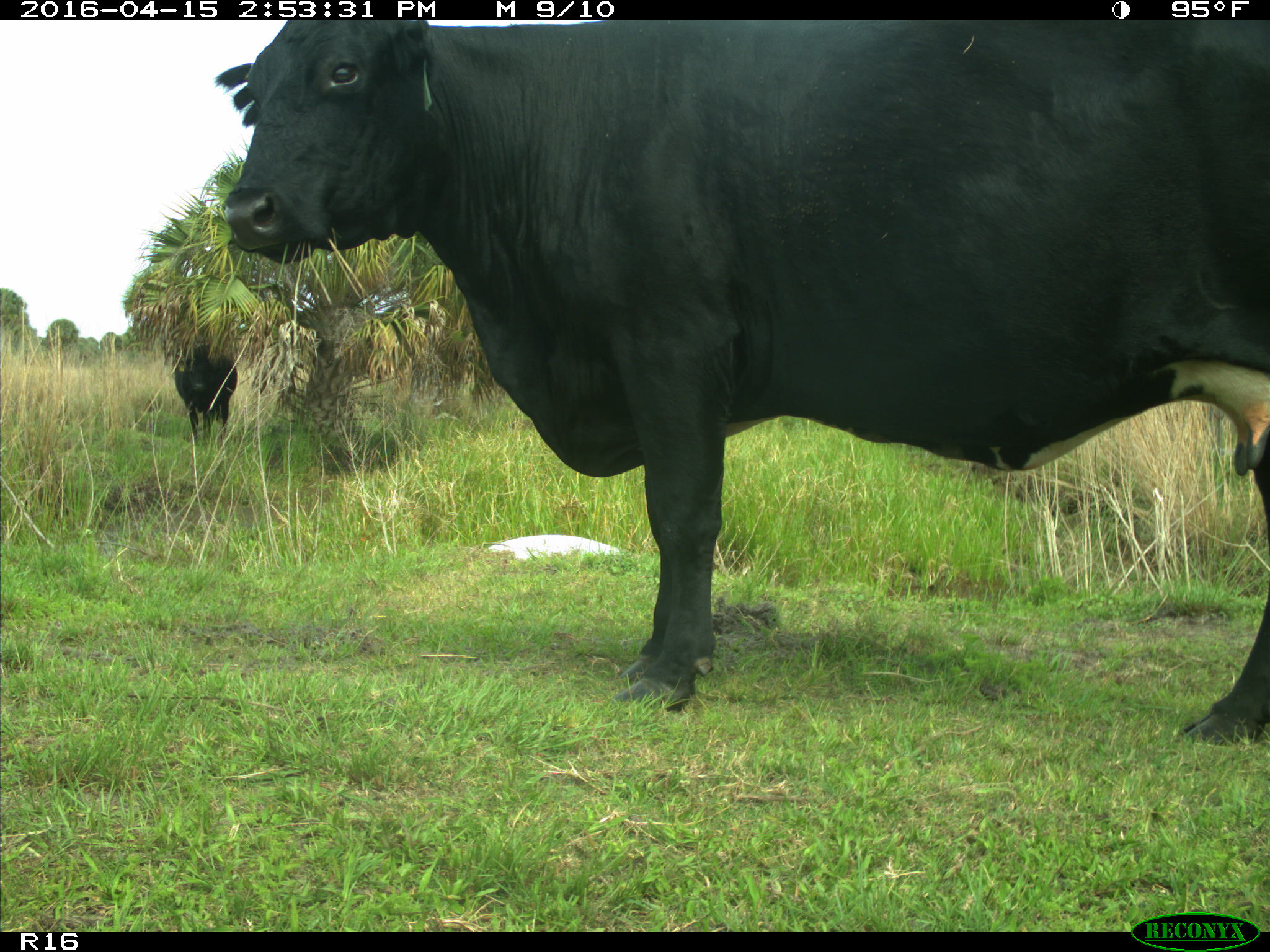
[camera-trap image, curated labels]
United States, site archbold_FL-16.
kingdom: Animalia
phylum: Chordata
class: Mammalia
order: Artiodactyla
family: Bovidae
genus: Bos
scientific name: Bos taurus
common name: domestic cow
Bos taurus (domestic cow).